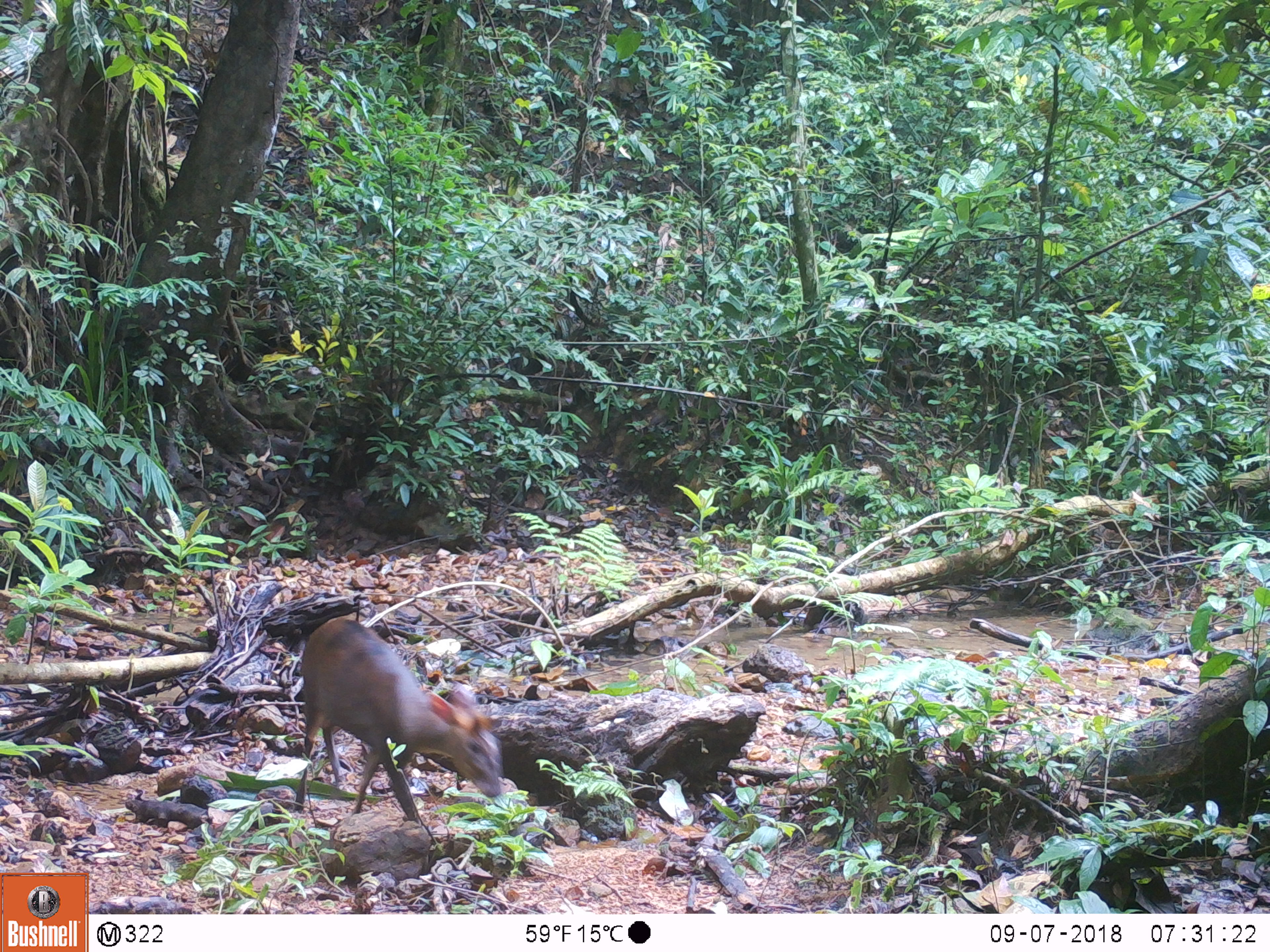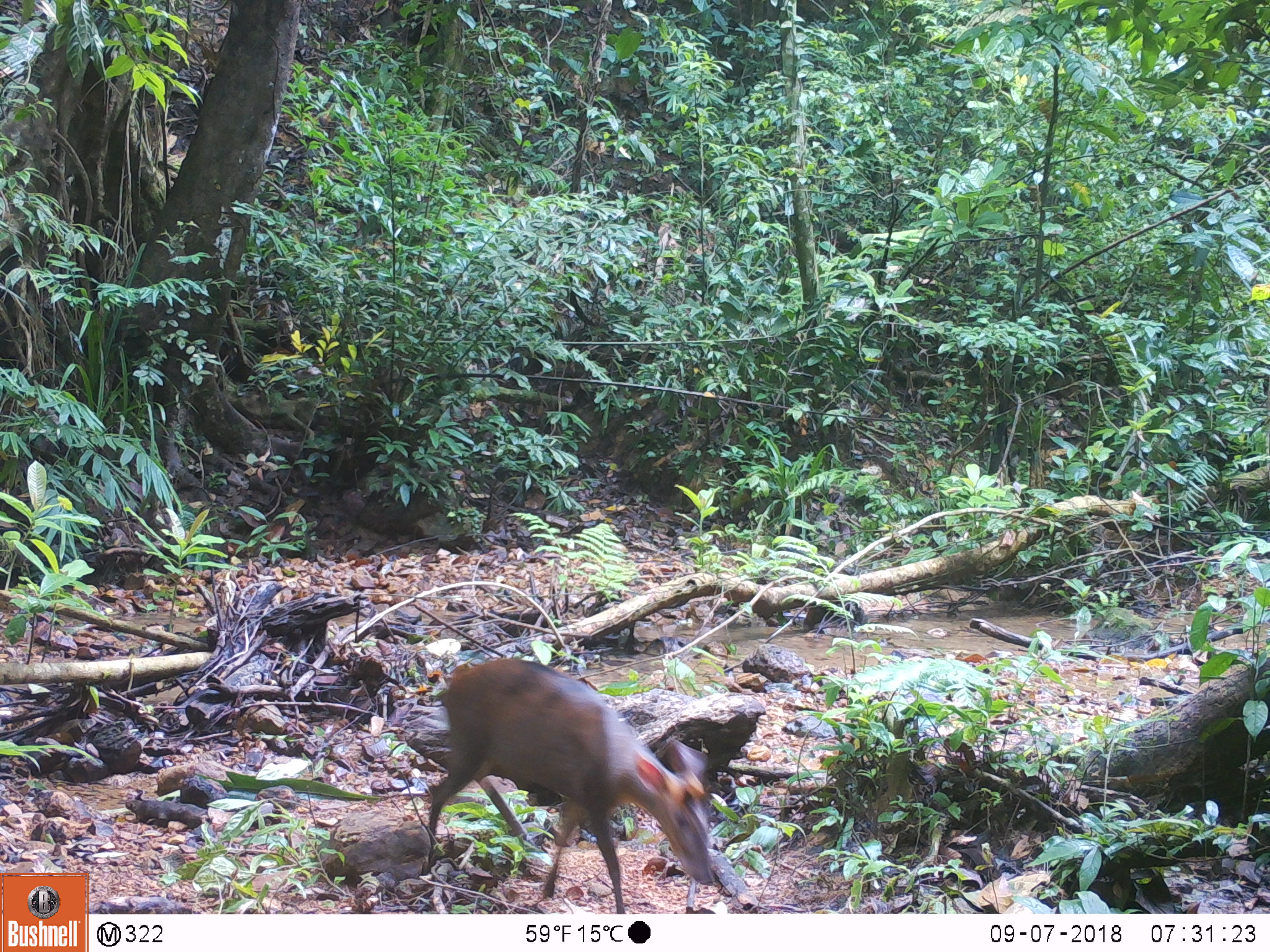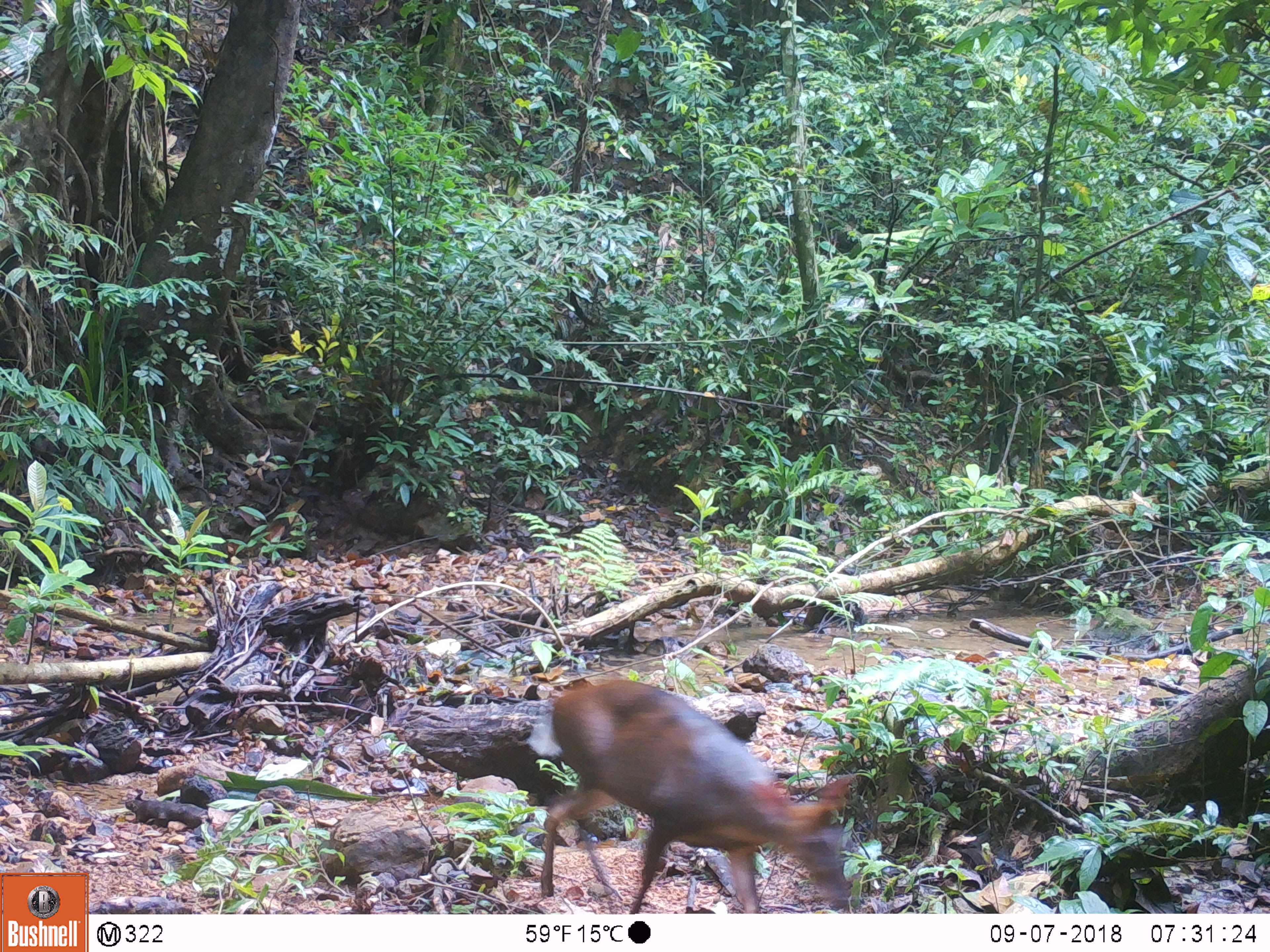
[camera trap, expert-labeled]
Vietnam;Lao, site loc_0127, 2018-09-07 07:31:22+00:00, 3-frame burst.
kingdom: Animalia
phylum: Chordata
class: Mammalia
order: Artiodactyla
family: Cervidae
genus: Muntiacus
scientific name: Muntiacus rooseveltorum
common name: roosevelt's muntjac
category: roosevelts muntjac group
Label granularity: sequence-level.